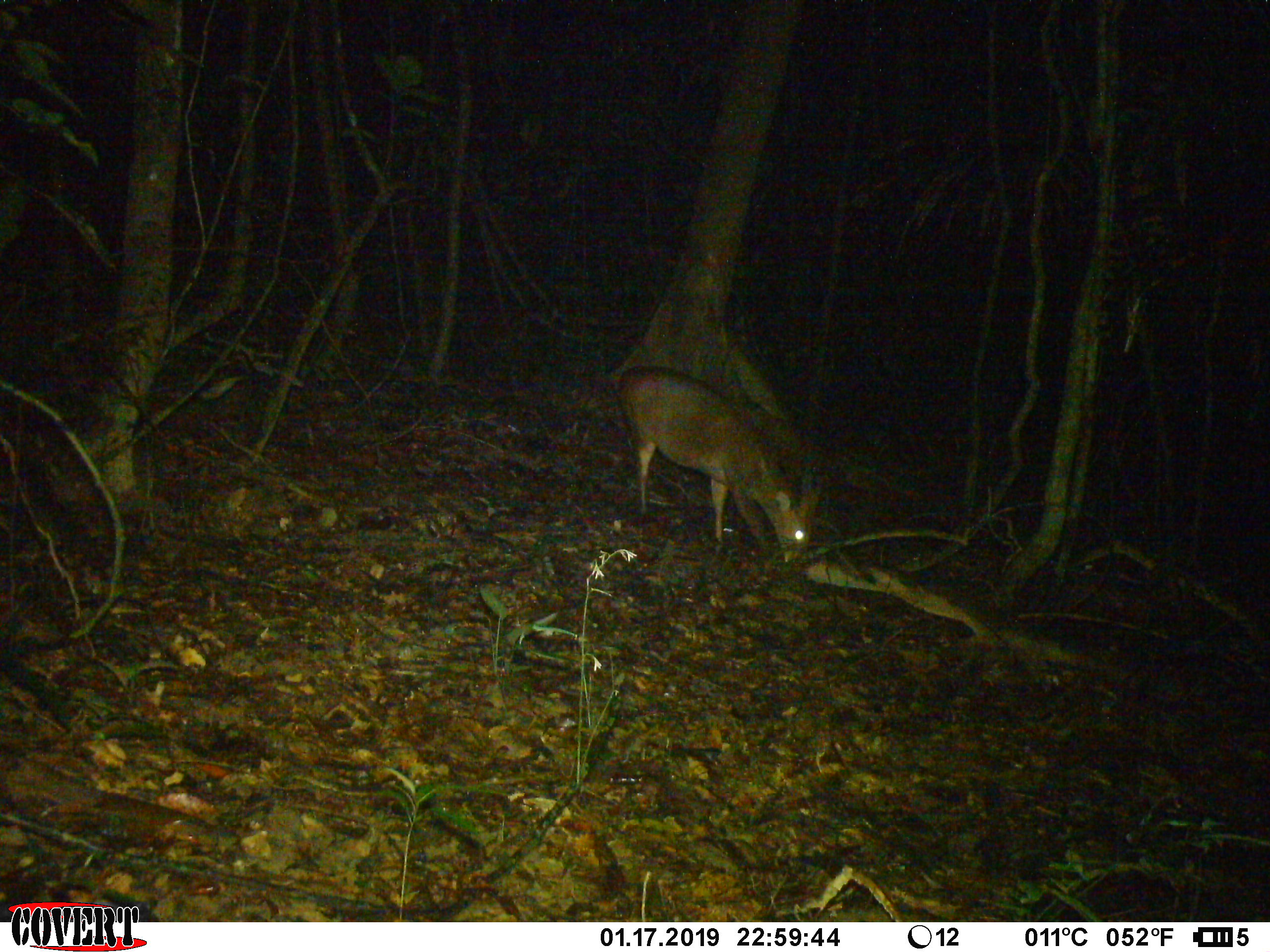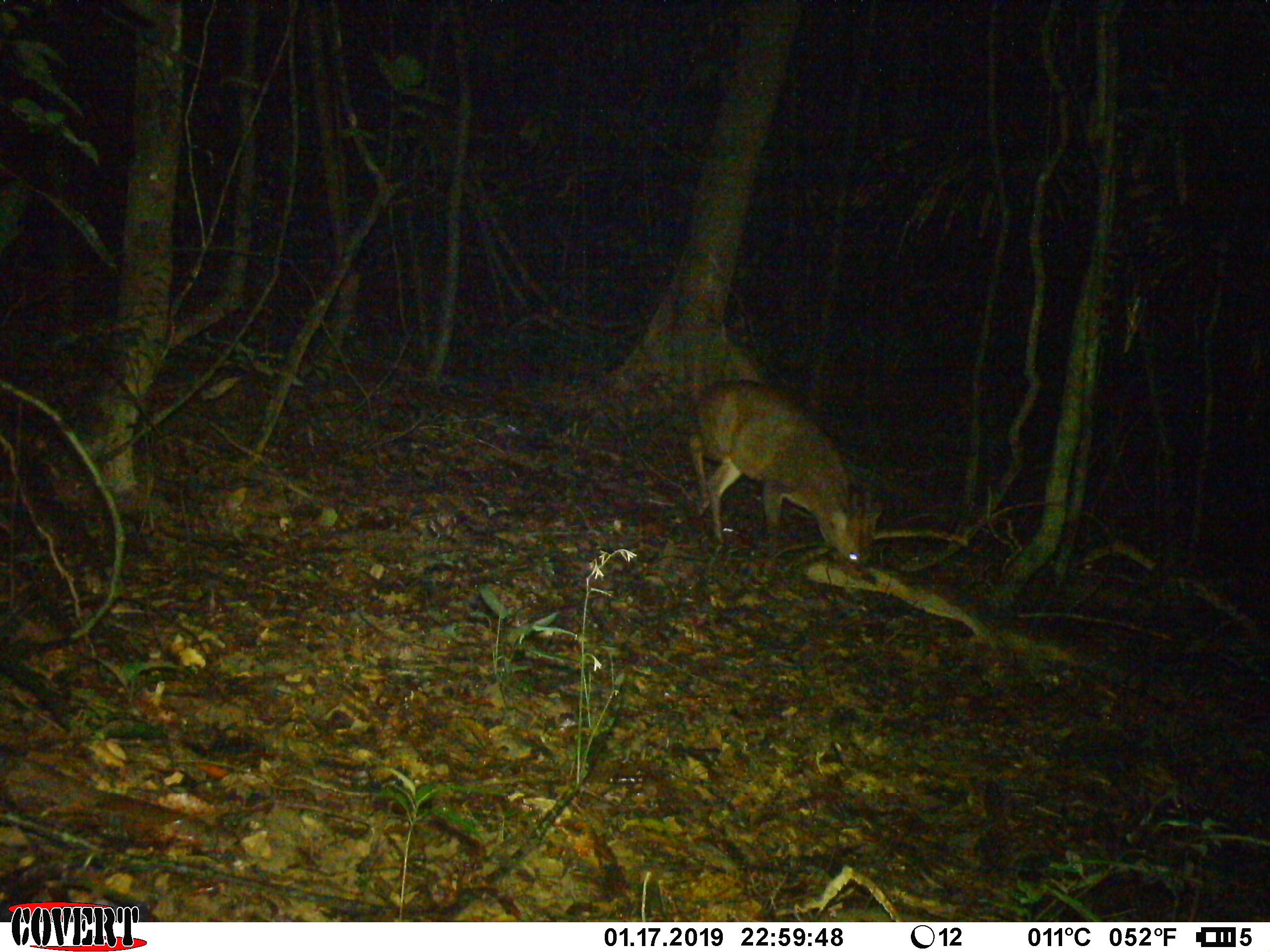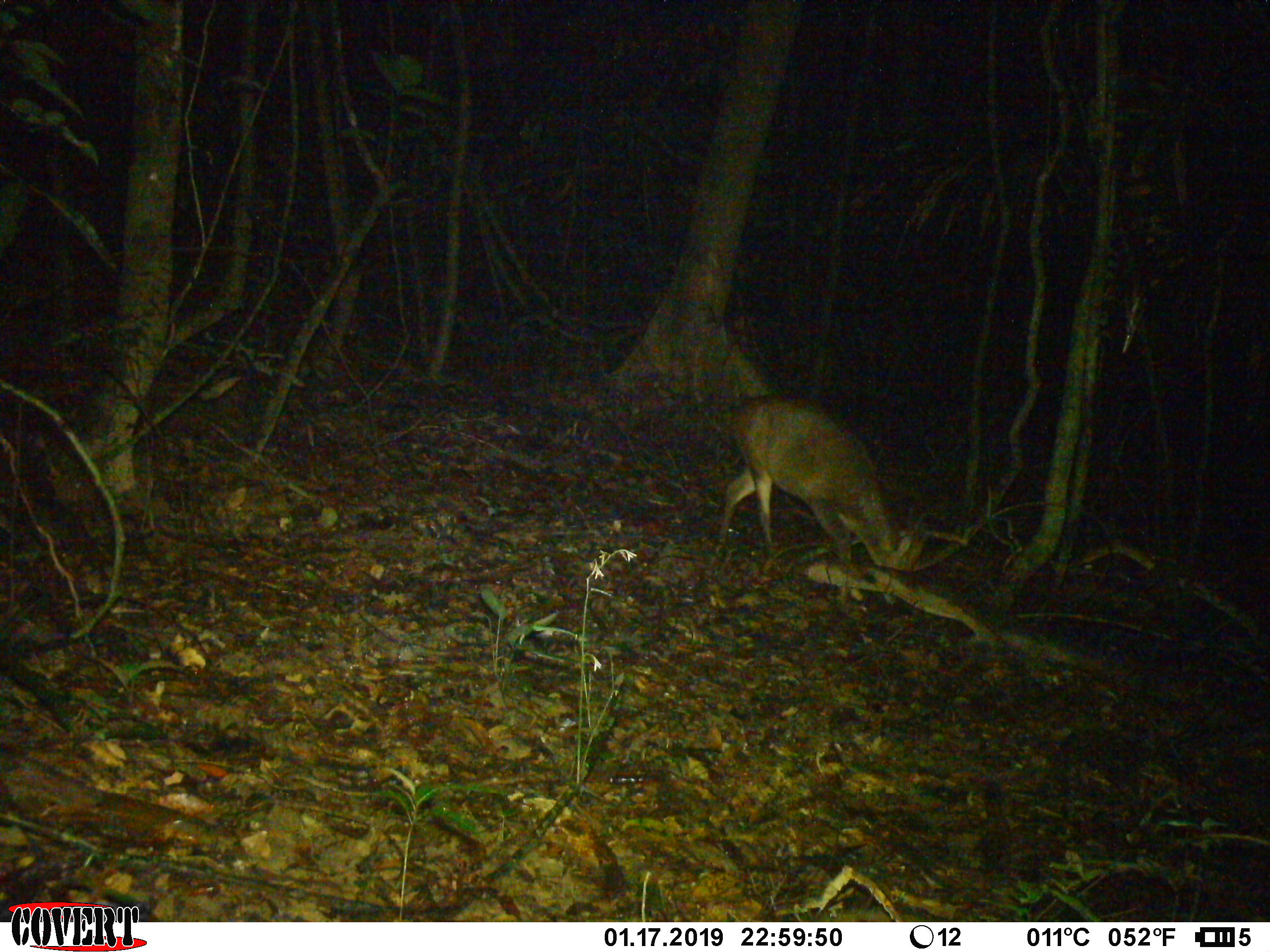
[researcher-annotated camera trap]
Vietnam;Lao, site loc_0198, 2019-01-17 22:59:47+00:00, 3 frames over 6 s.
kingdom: Animalia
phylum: Chordata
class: Mammalia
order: Artiodactyla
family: Cervidae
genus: Muntiacus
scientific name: Muntiacus vuquangensis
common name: large-antlered muntjac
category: large antlered muntjac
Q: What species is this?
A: Large antlered muntjac (large-antlered muntjac) (Muntiacus vuquangensis).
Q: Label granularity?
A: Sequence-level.